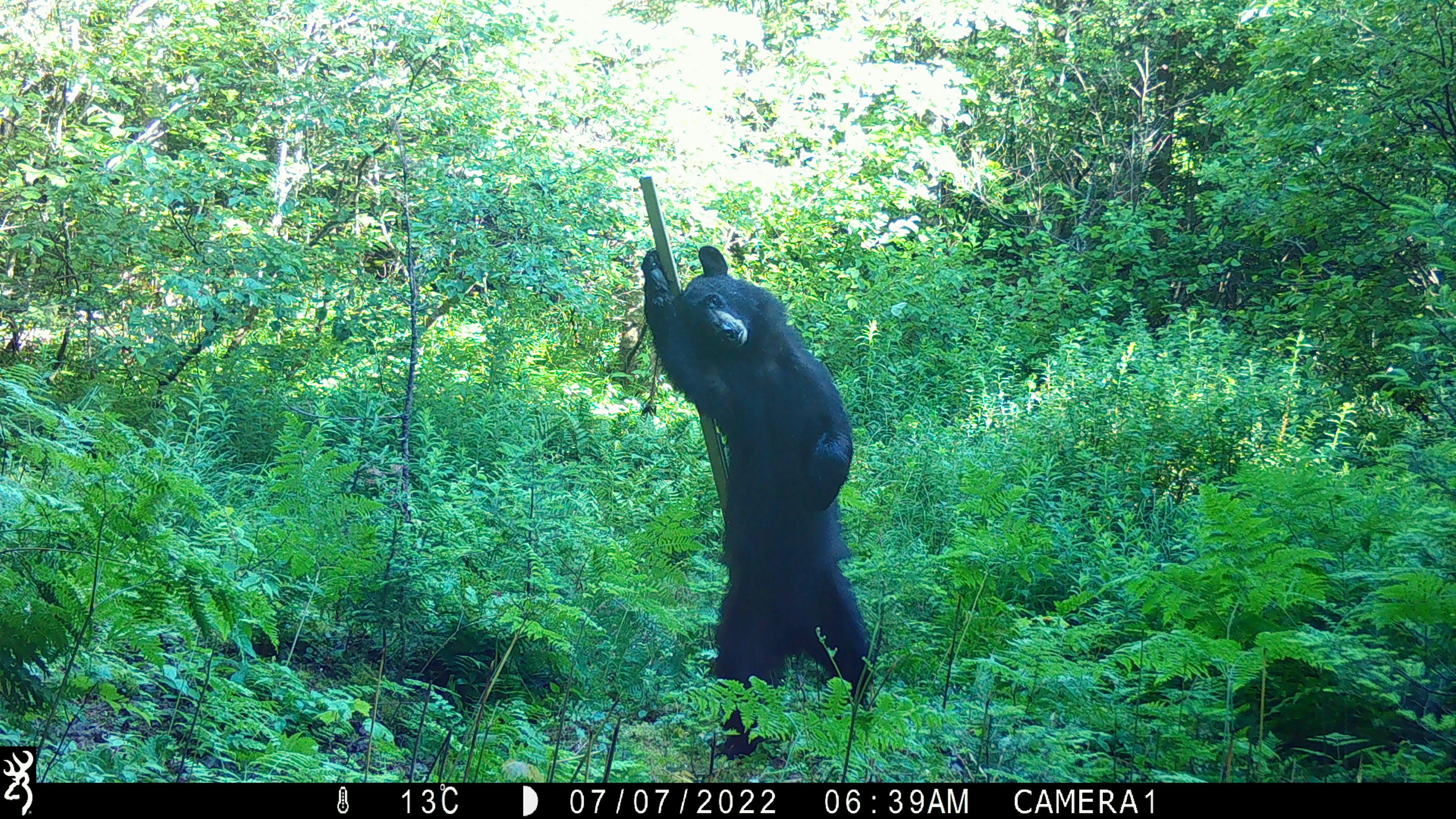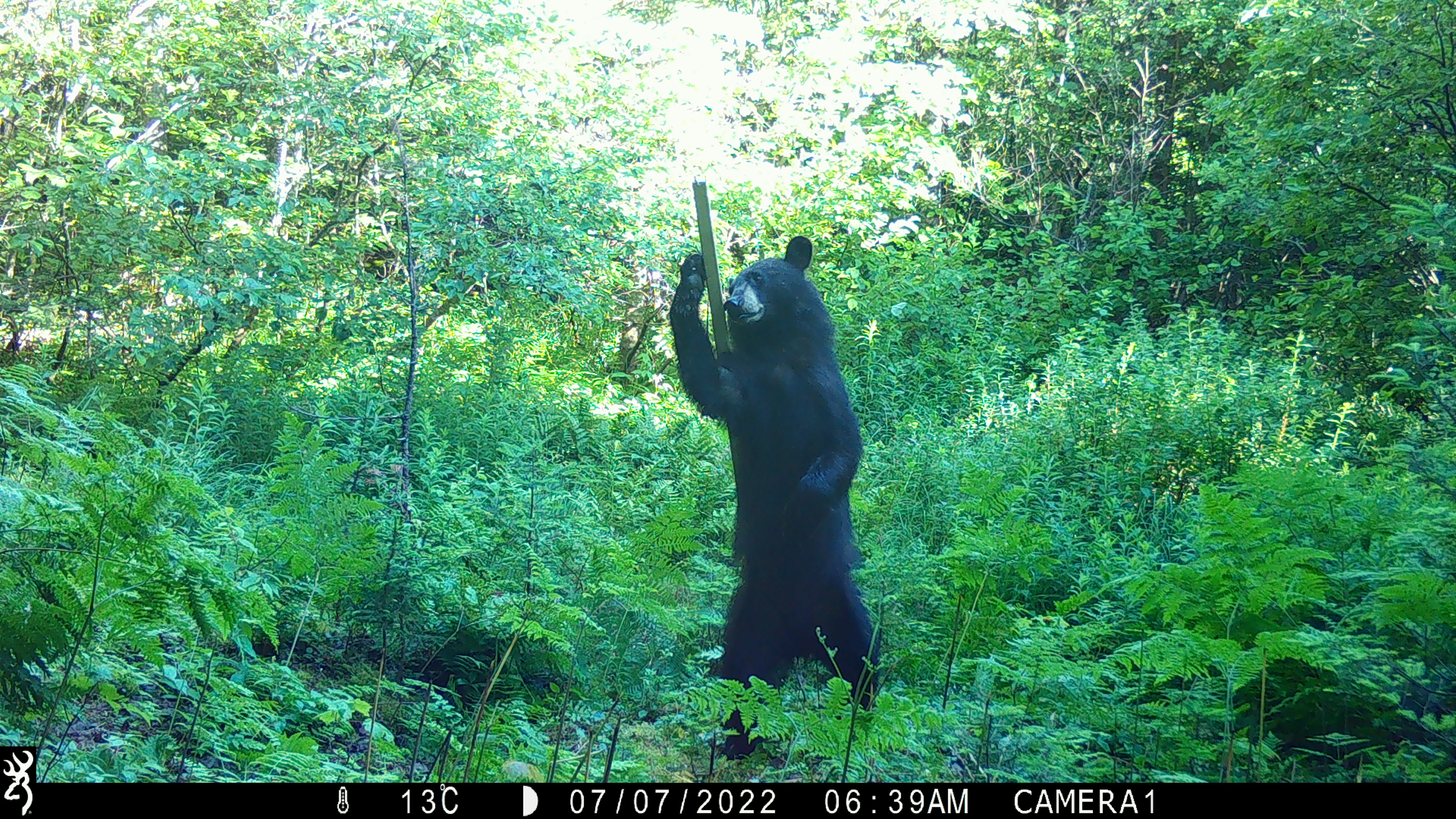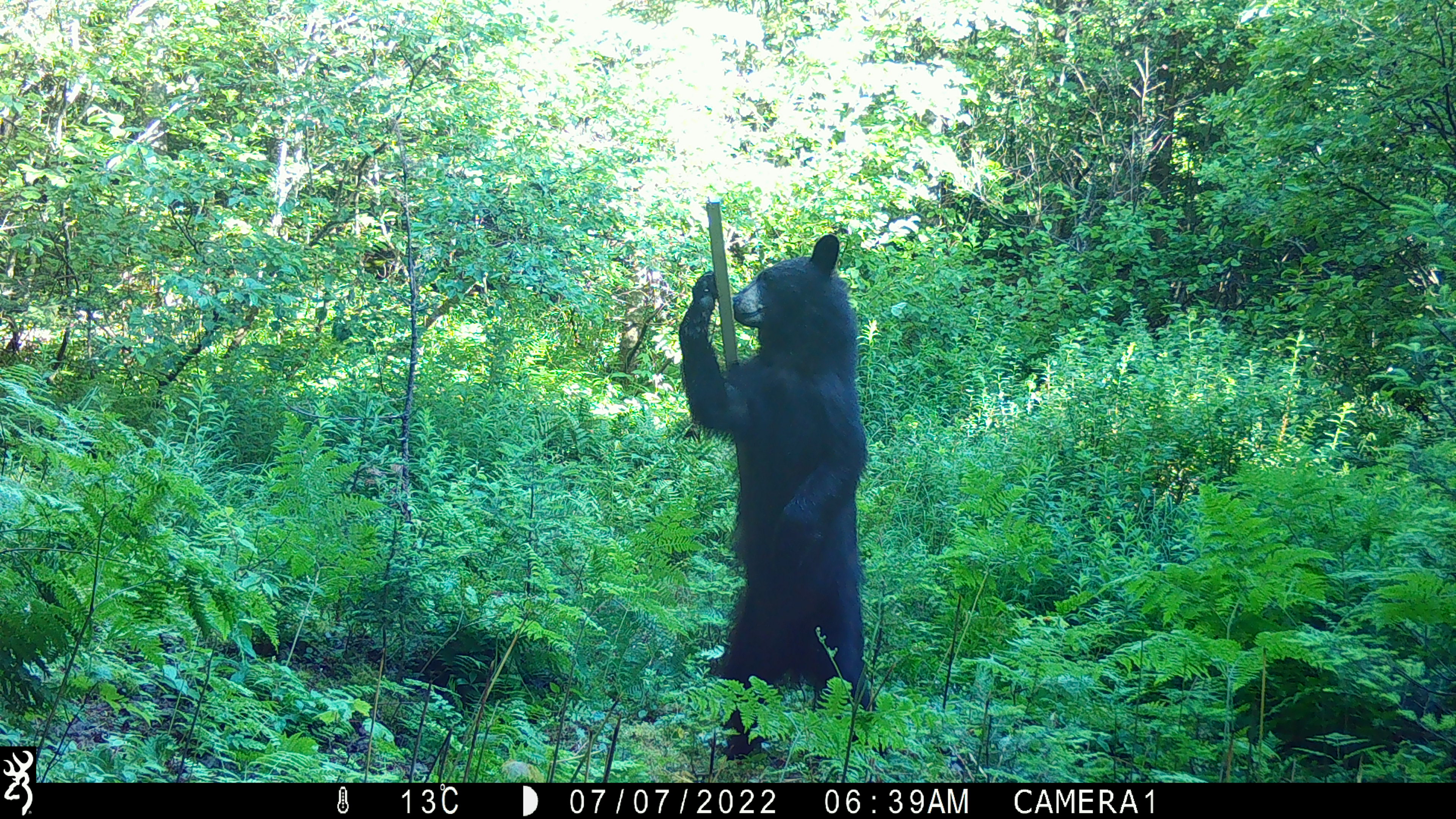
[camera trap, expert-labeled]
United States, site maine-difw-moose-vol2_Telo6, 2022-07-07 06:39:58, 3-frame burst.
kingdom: Animalia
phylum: Chordata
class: Mammalia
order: Carnivora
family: Ursidae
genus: Ursus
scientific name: Ursus americanus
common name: black bear